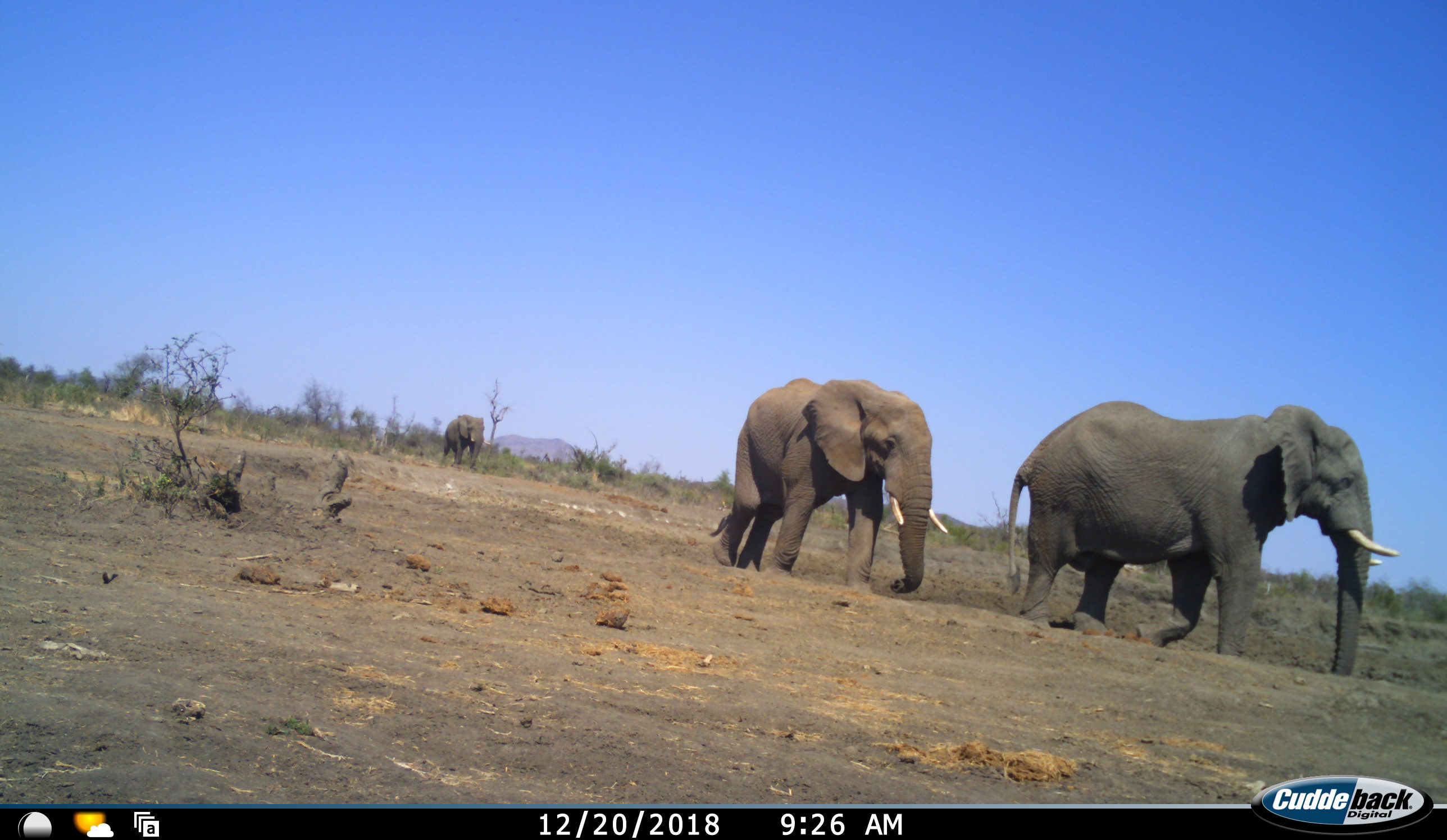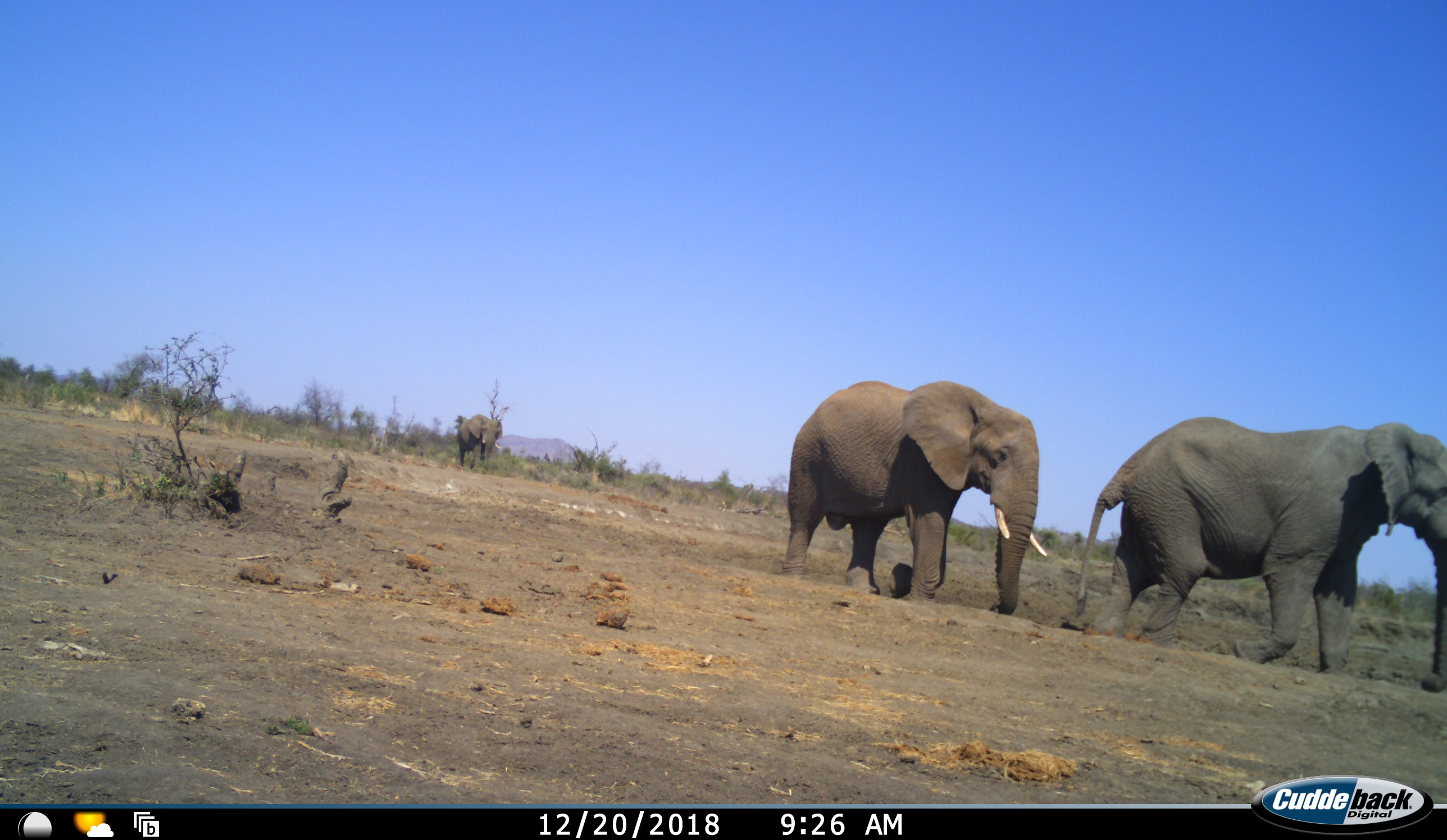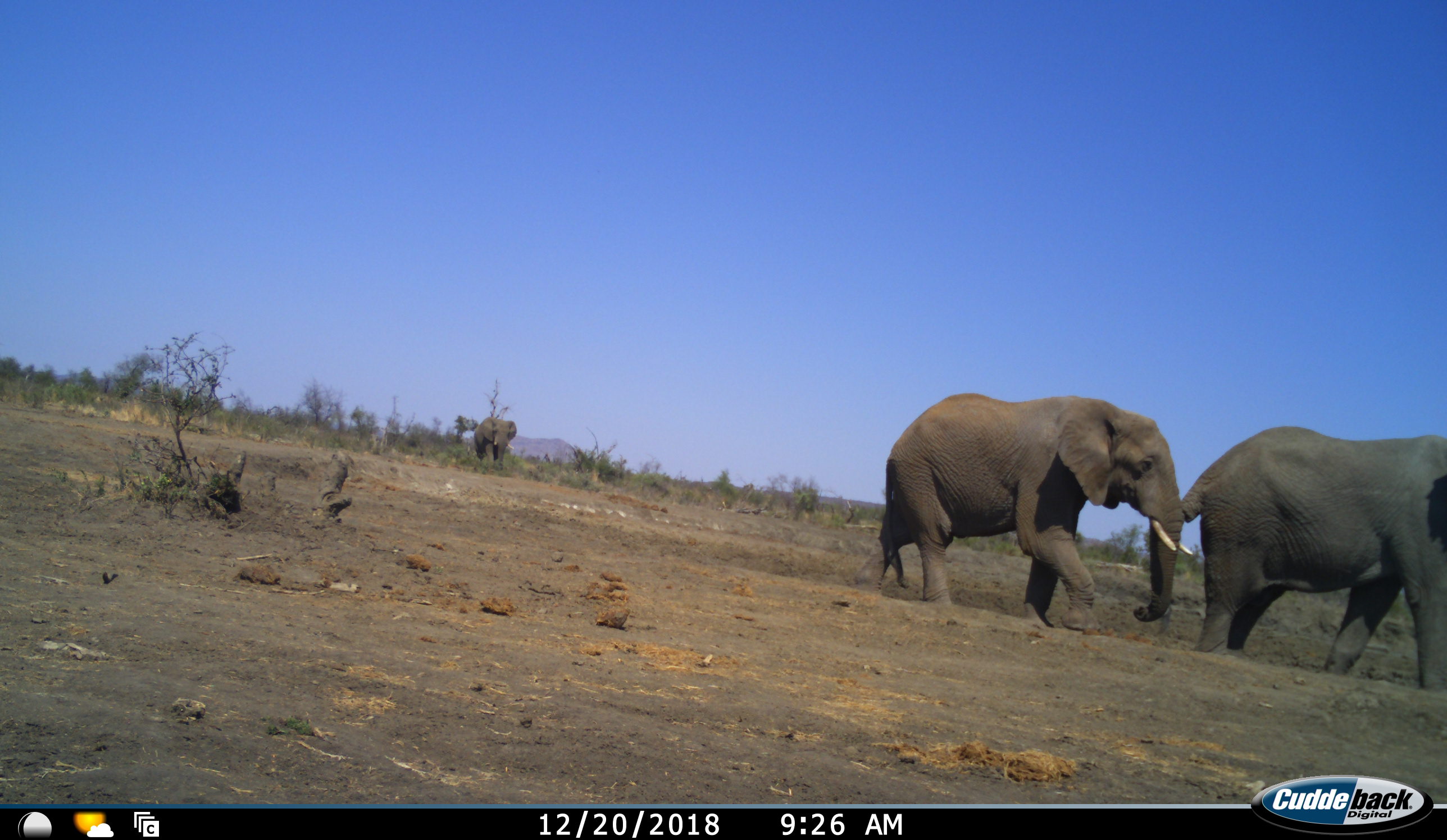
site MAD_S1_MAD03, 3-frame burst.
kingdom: Animalia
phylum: Chordata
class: Mammalia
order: Proboscidea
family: Elephantidae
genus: Loxodonta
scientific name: Loxodonta africana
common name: african bush elephant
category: elephant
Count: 3.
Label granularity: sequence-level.